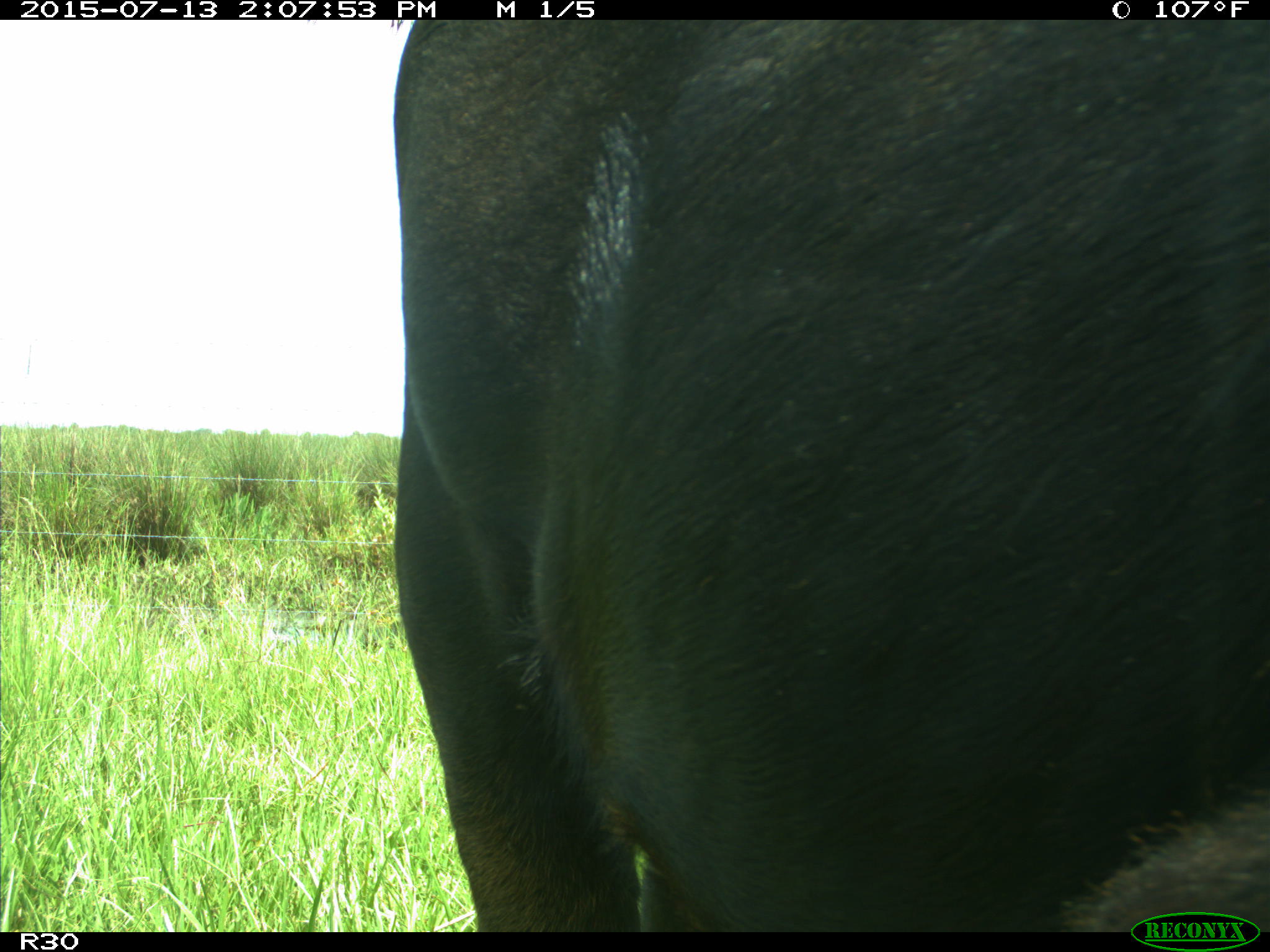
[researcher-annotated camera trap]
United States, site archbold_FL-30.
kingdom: Animalia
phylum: Chordata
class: Mammalia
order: Artiodactyla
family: Bovidae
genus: Bos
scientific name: Bos taurus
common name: domestic cow